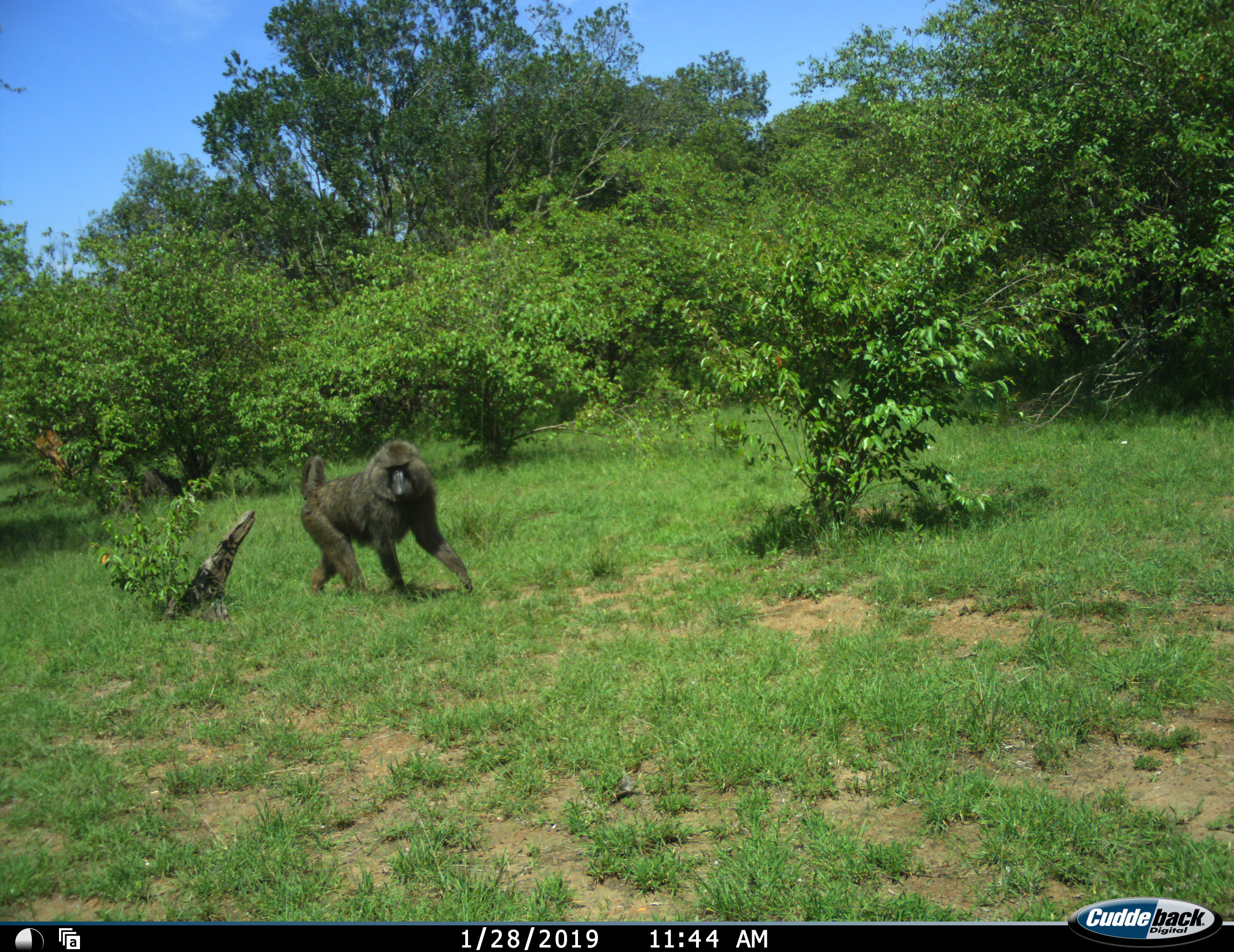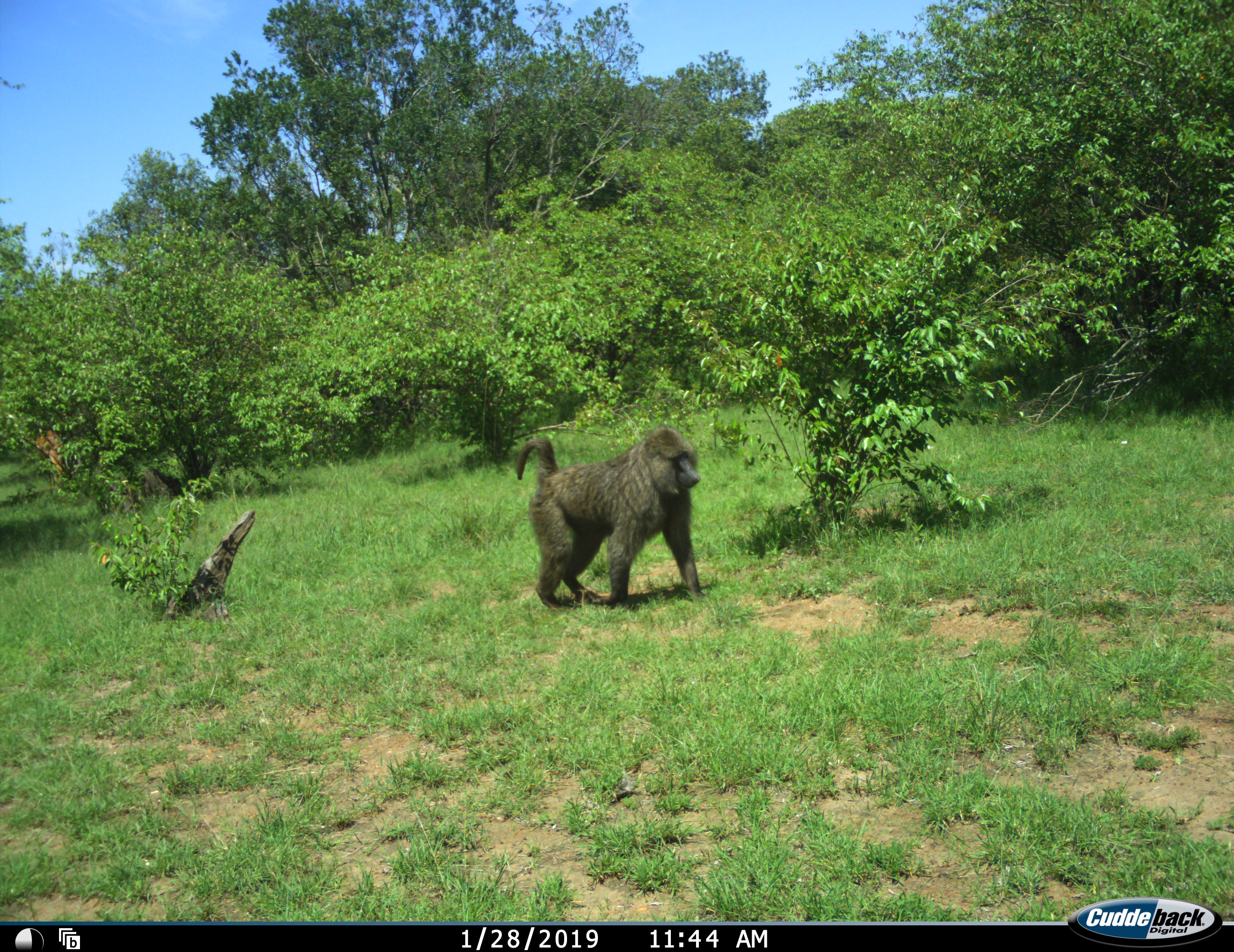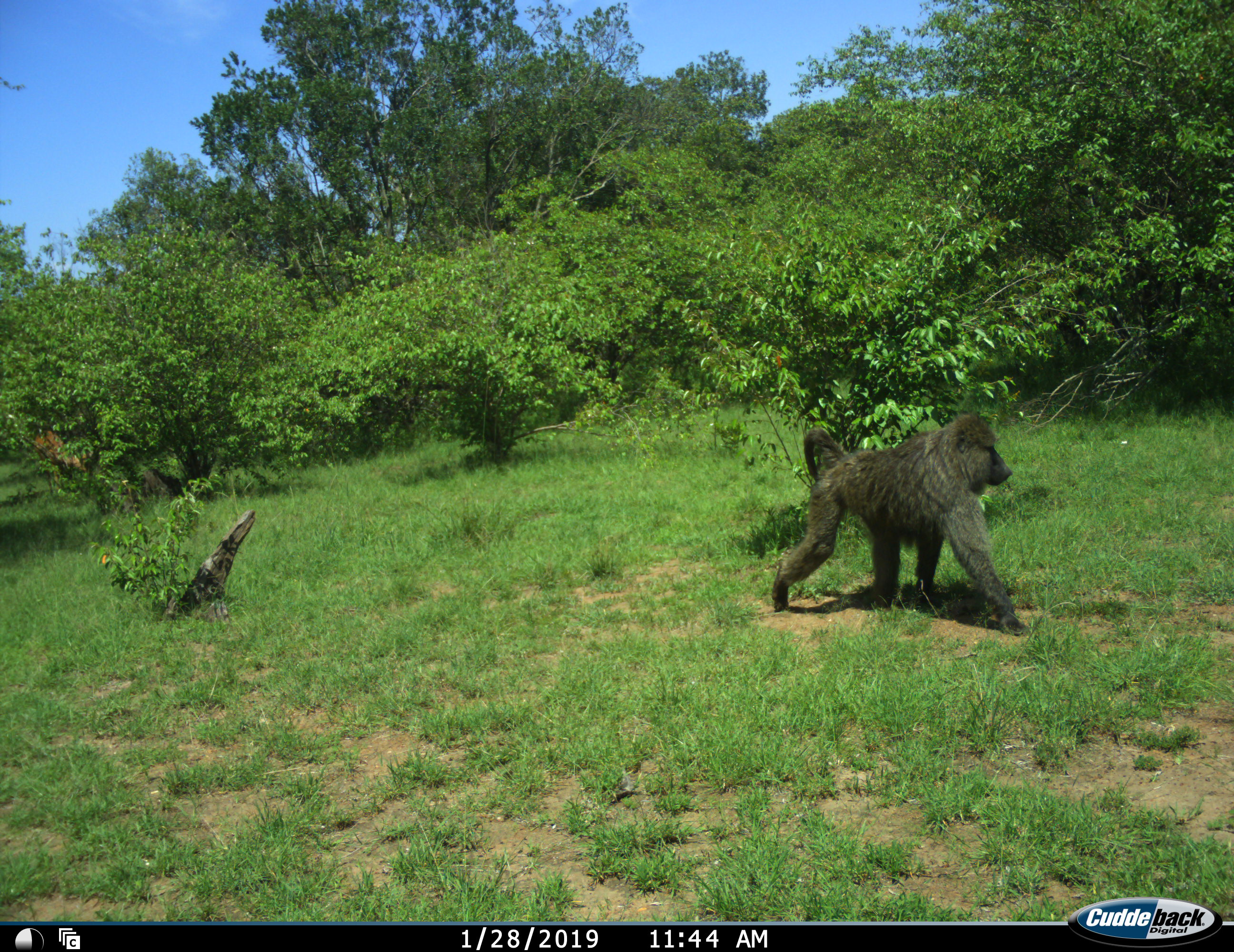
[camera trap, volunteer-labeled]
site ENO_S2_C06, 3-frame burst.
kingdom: Animalia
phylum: Chordata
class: Mammalia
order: Primates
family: Cercopithecidae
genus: Papio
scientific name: Papio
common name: baboon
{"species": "baboon (Papio)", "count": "1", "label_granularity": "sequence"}